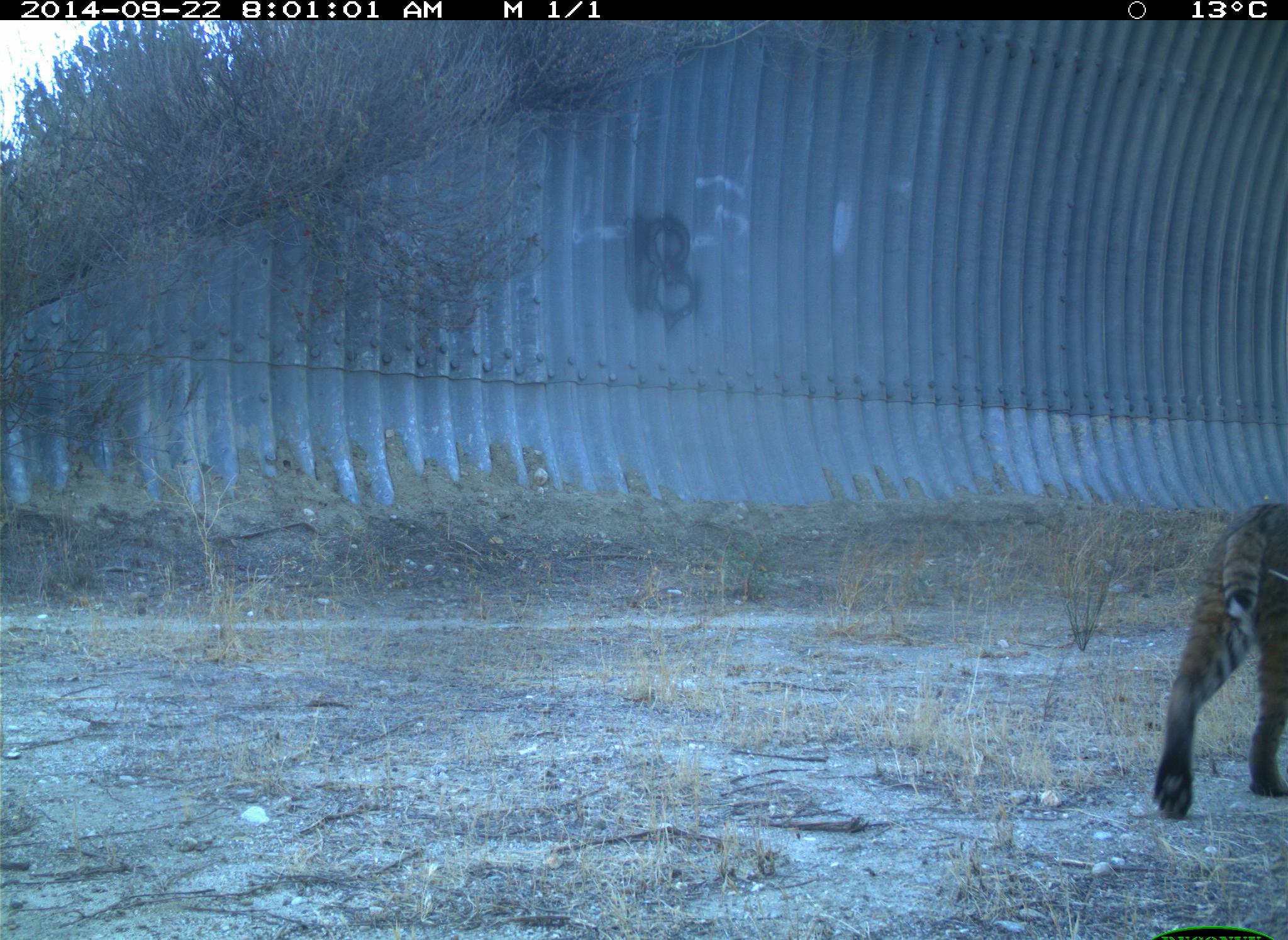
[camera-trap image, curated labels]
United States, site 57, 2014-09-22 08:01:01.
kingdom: Animalia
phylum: Chordata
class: Mammalia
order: Carnivora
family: Felidae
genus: Lynx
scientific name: Lynx rufus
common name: bobcat